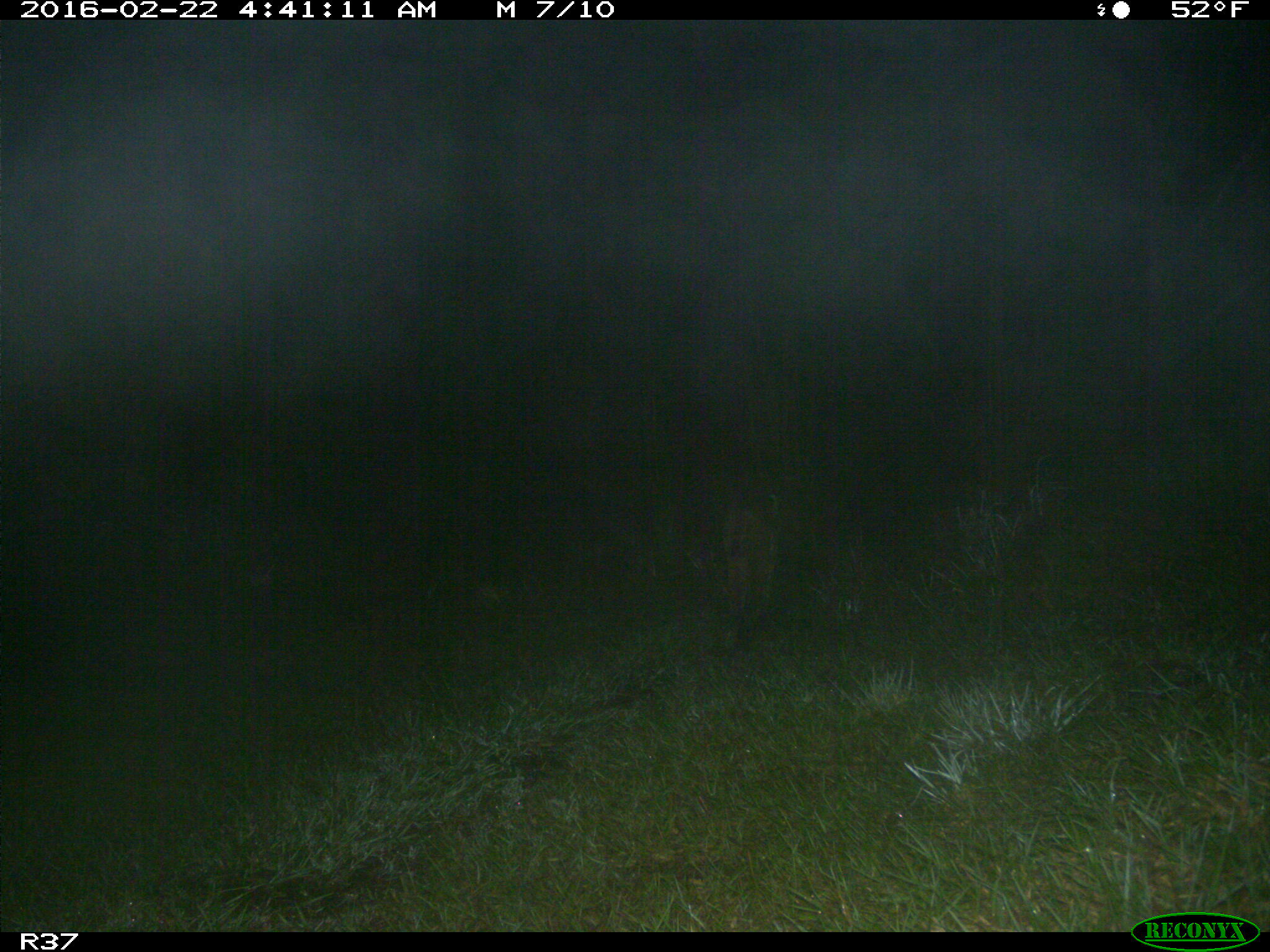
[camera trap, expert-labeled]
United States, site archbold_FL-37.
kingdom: Animalia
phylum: Chordata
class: Mammalia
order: Carnivora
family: Felidae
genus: Lynx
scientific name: Lynx rufus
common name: bobcat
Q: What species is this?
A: Lynx rufus (bobcat).